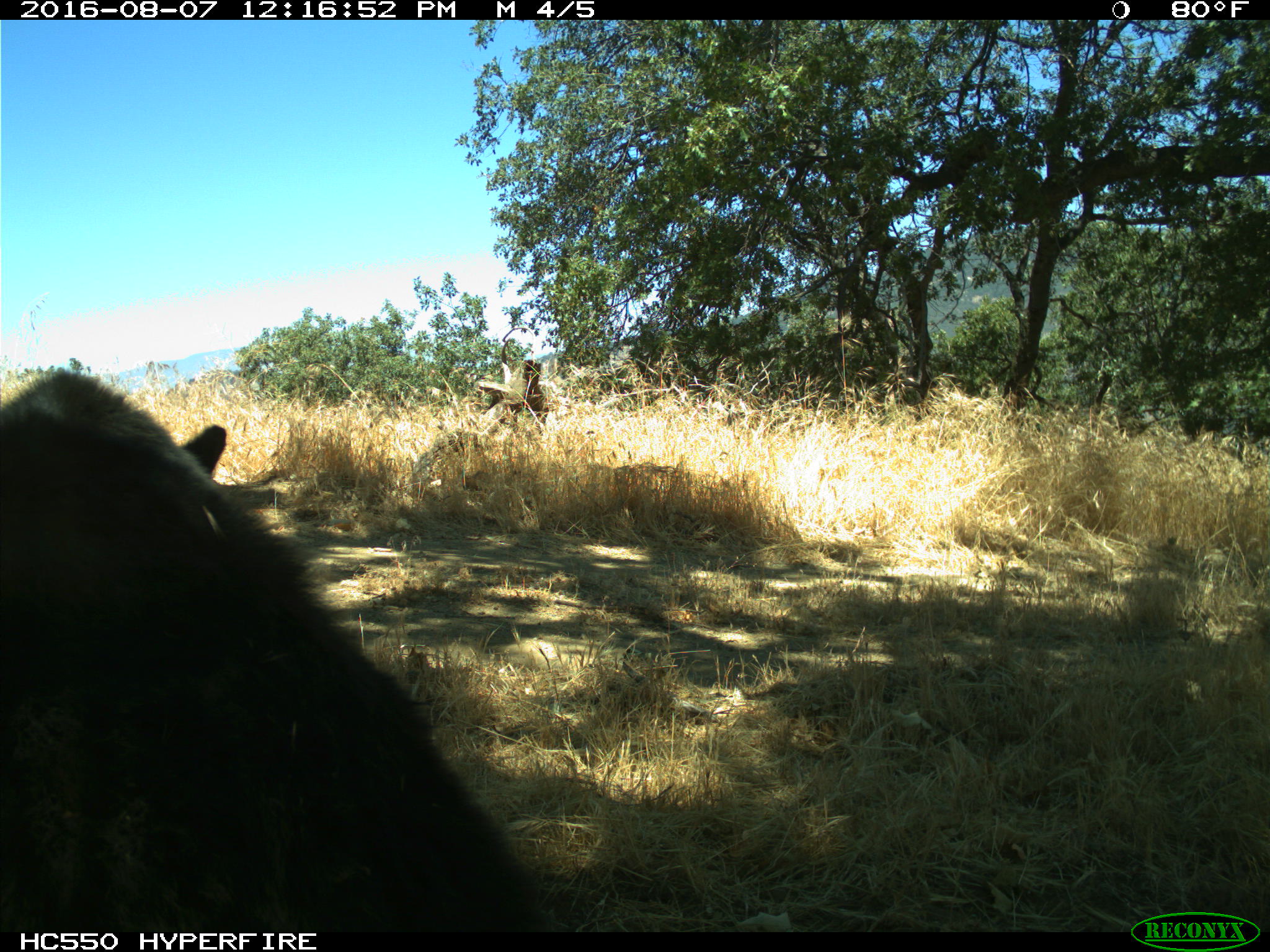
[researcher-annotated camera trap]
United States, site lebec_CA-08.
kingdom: Animalia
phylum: Chordata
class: Mammalia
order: Carnivora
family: Ursidae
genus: Ursus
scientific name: Ursus americanus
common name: american black bear